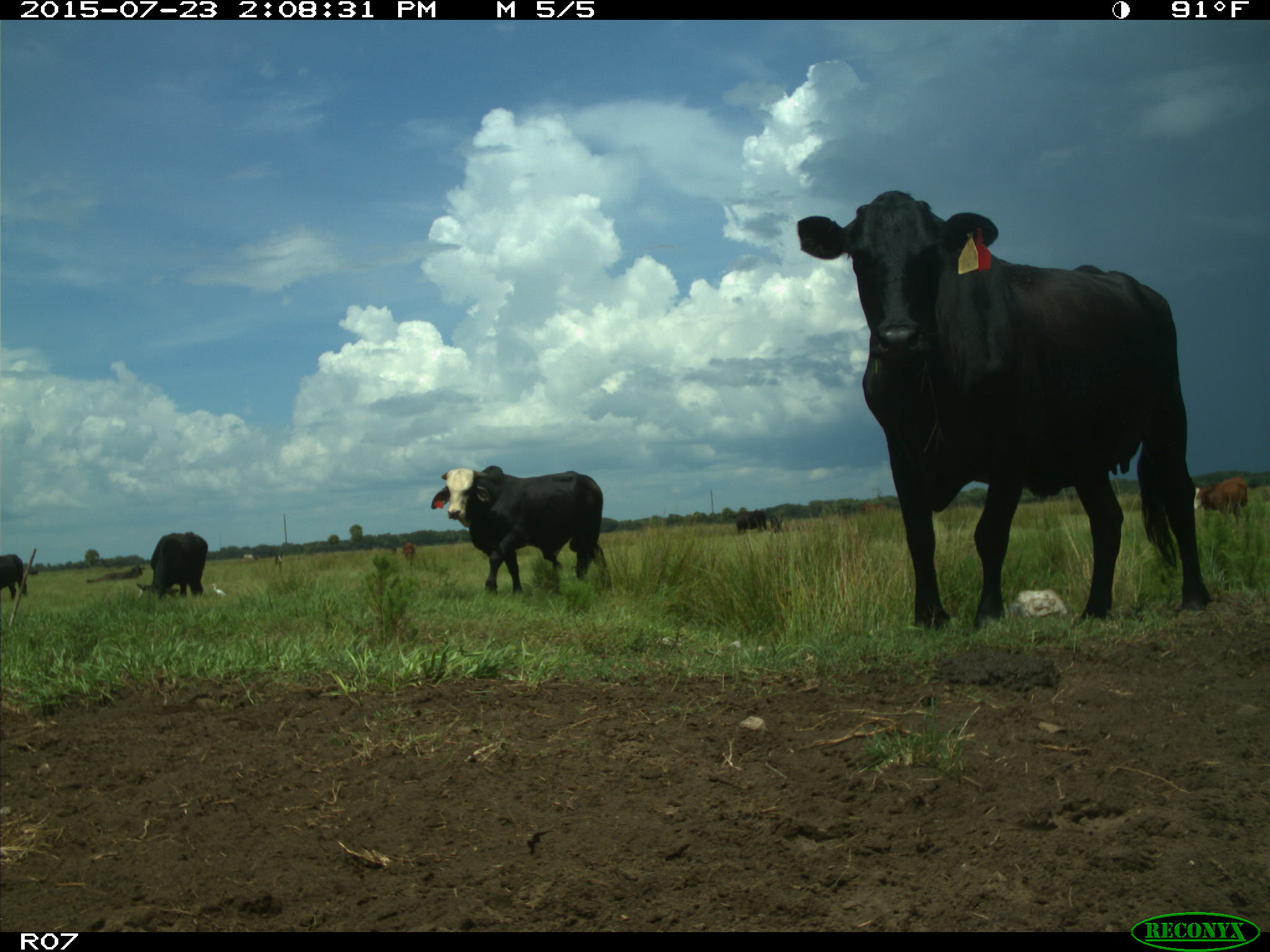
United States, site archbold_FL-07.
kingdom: Animalia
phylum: Chordata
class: Mammalia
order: Artiodactyla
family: Bovidae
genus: Bos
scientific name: Bos taurus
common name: domestic cow